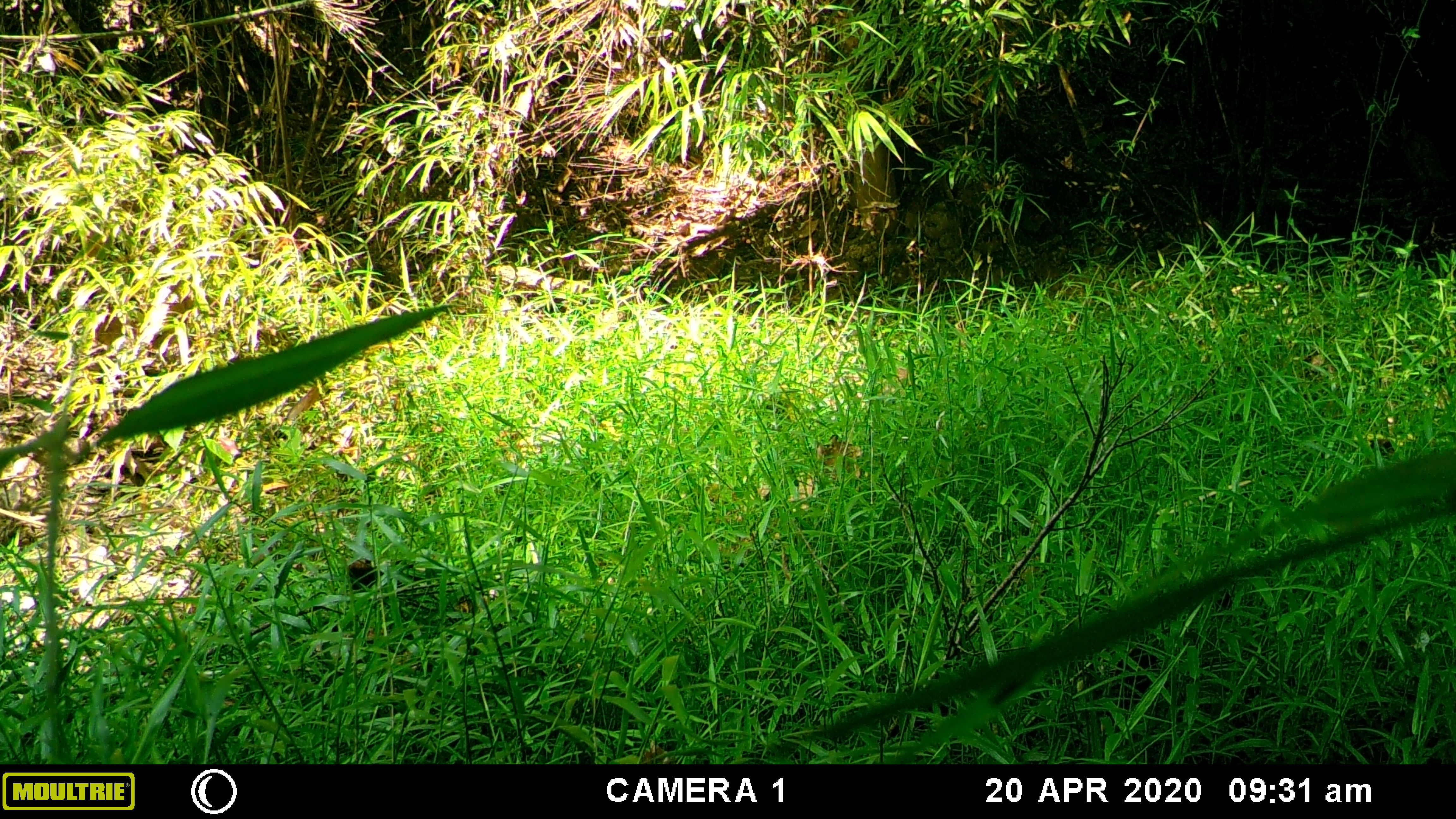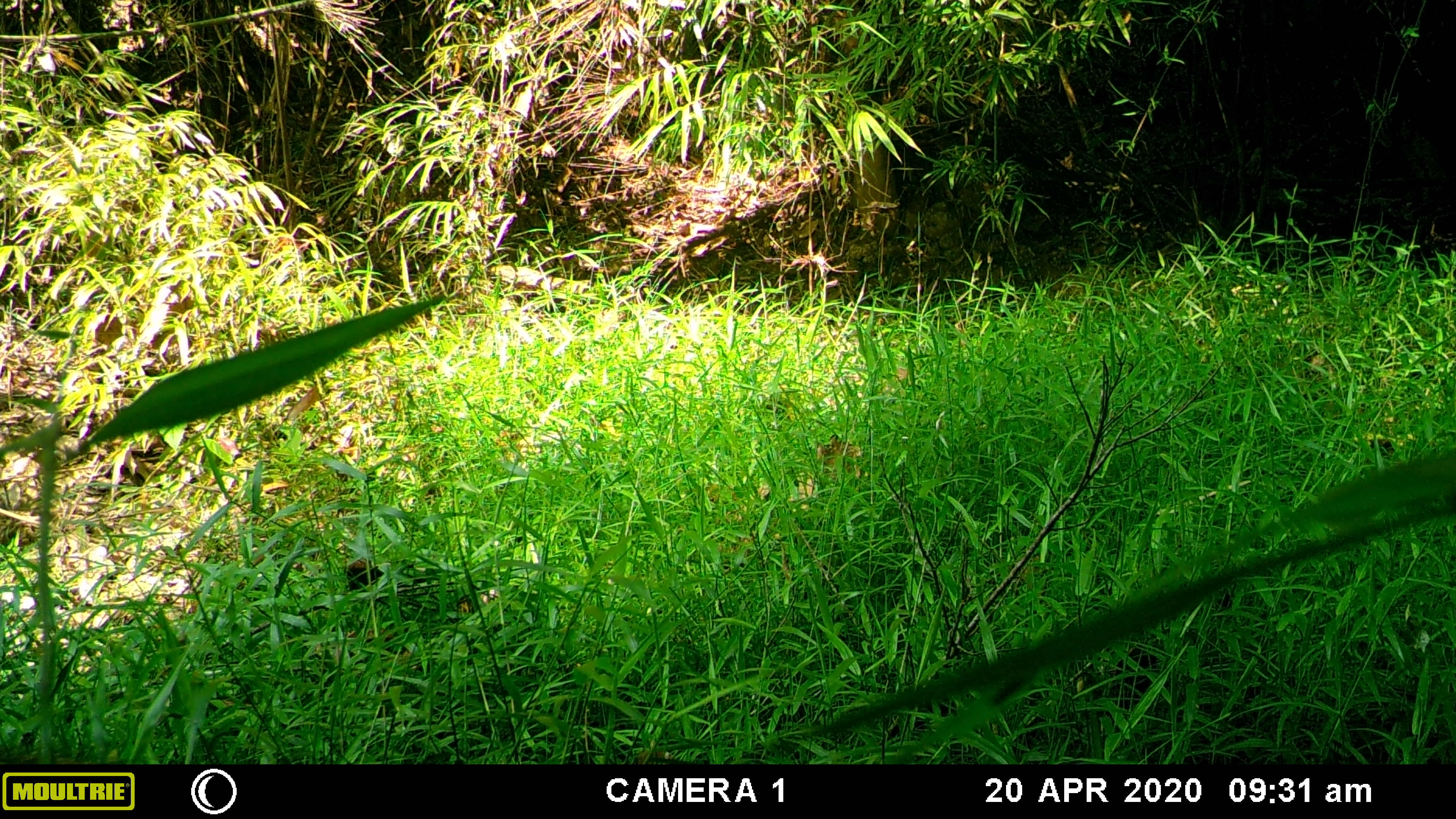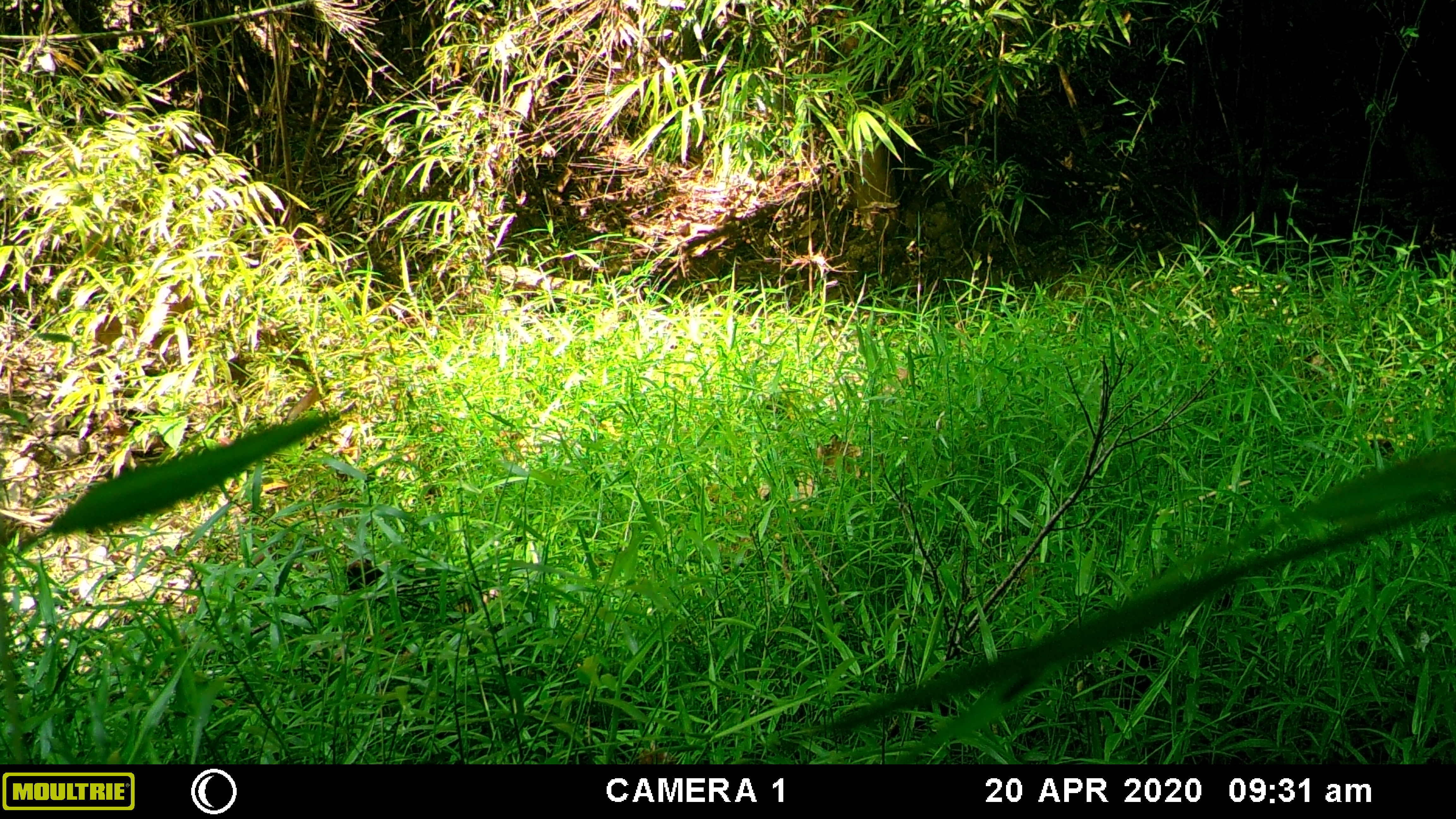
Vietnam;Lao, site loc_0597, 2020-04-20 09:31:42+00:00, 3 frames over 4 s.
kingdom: Animalia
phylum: Chordata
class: Mammalia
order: Artiodactyla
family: Suidae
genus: Sus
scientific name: Sus scrofa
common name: eurasian wild pig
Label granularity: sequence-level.